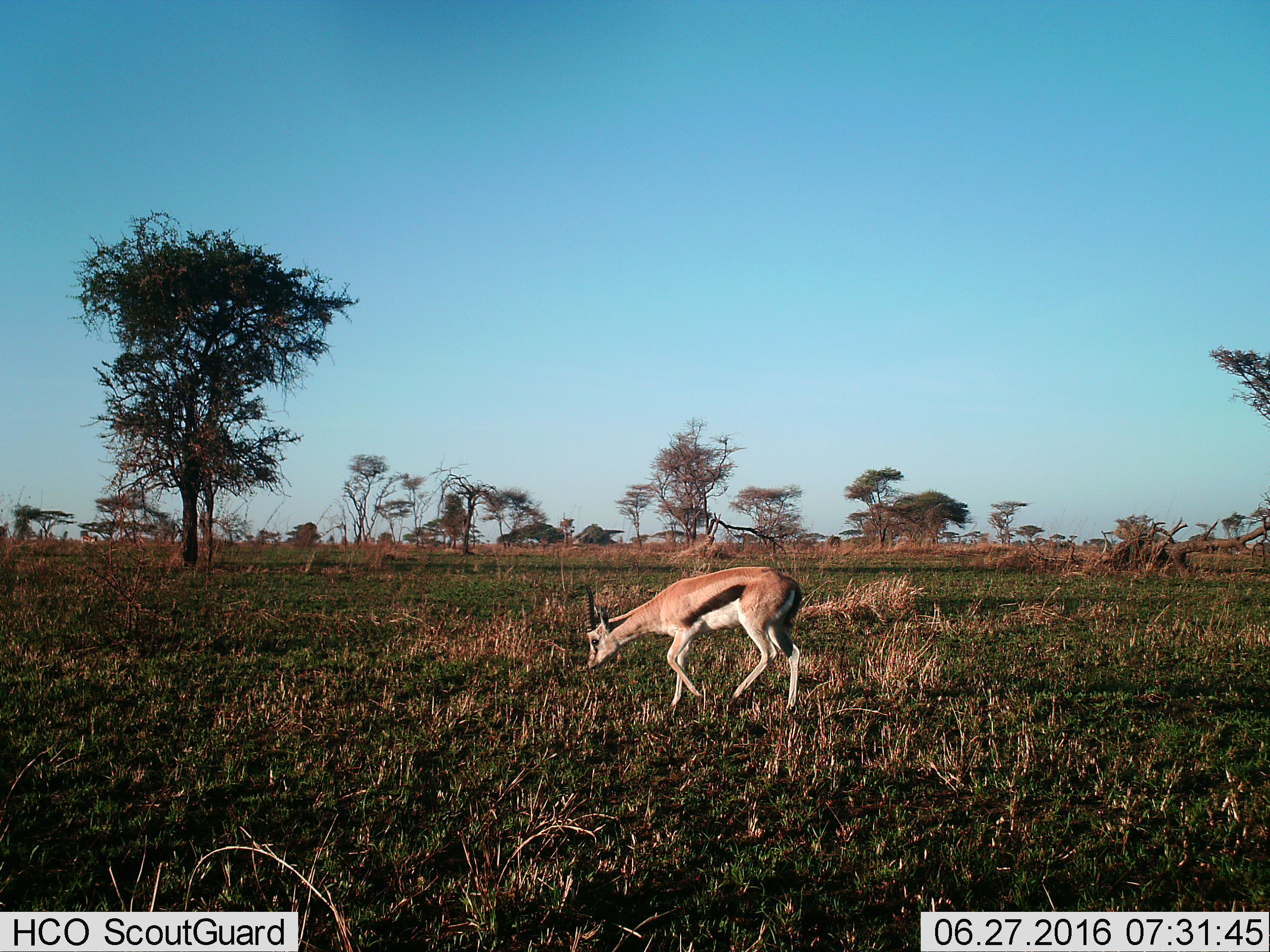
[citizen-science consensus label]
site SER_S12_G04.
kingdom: Animalia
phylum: Chordata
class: Mammalia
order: Artiodactyla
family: Bovidae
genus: Eudorcas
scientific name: Eudorcas thomsonii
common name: thomson's gazelle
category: gazellethomsons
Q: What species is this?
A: Gazellethomsons (thomson's gazelle) (Eudorcas thomsonii).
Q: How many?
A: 1.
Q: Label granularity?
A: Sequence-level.